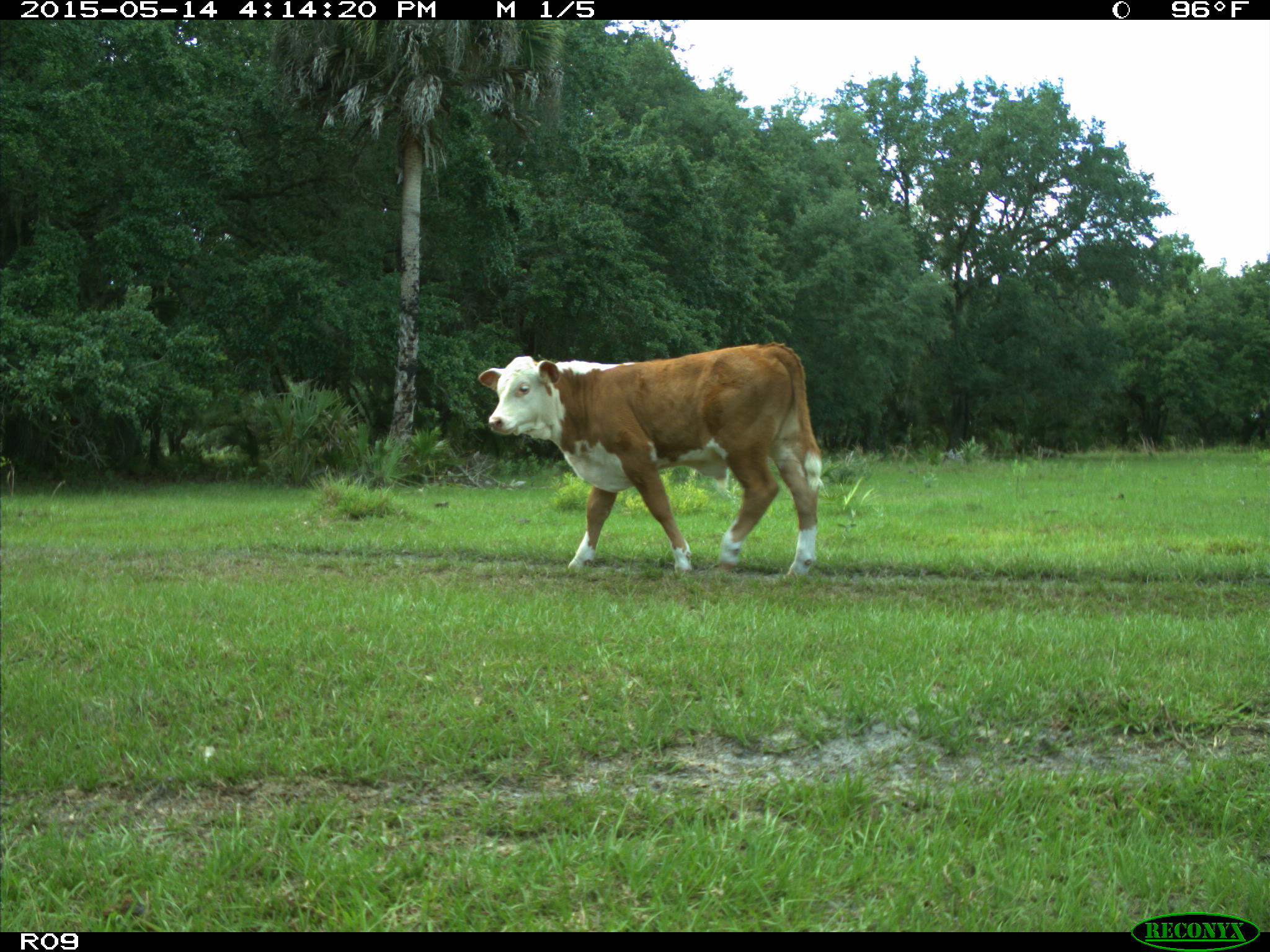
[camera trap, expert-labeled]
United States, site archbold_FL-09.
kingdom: Animalia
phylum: Chordata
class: Mammalia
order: Artiodactyla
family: Bovidae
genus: Bos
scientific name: Bos taurus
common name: domestic cow